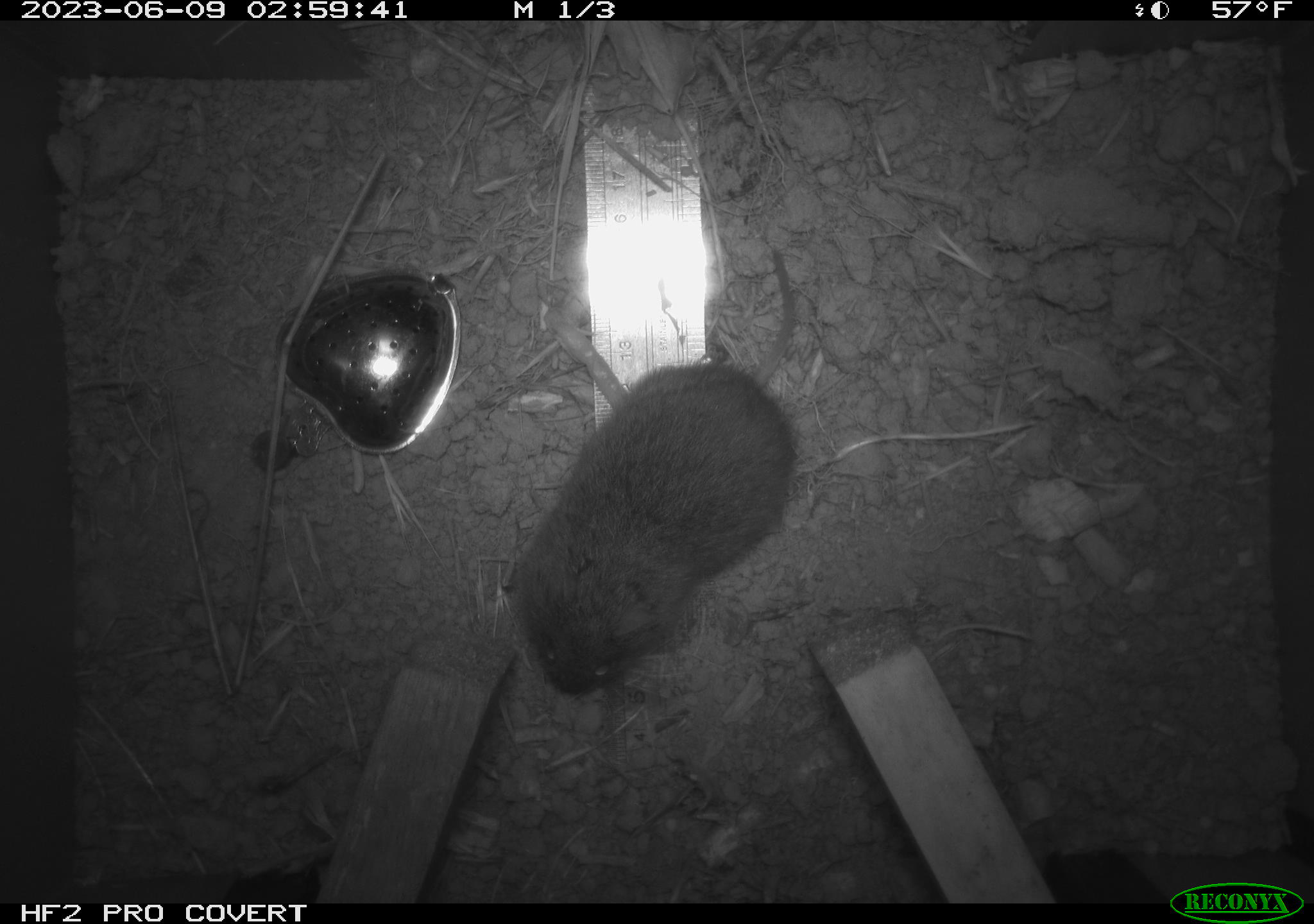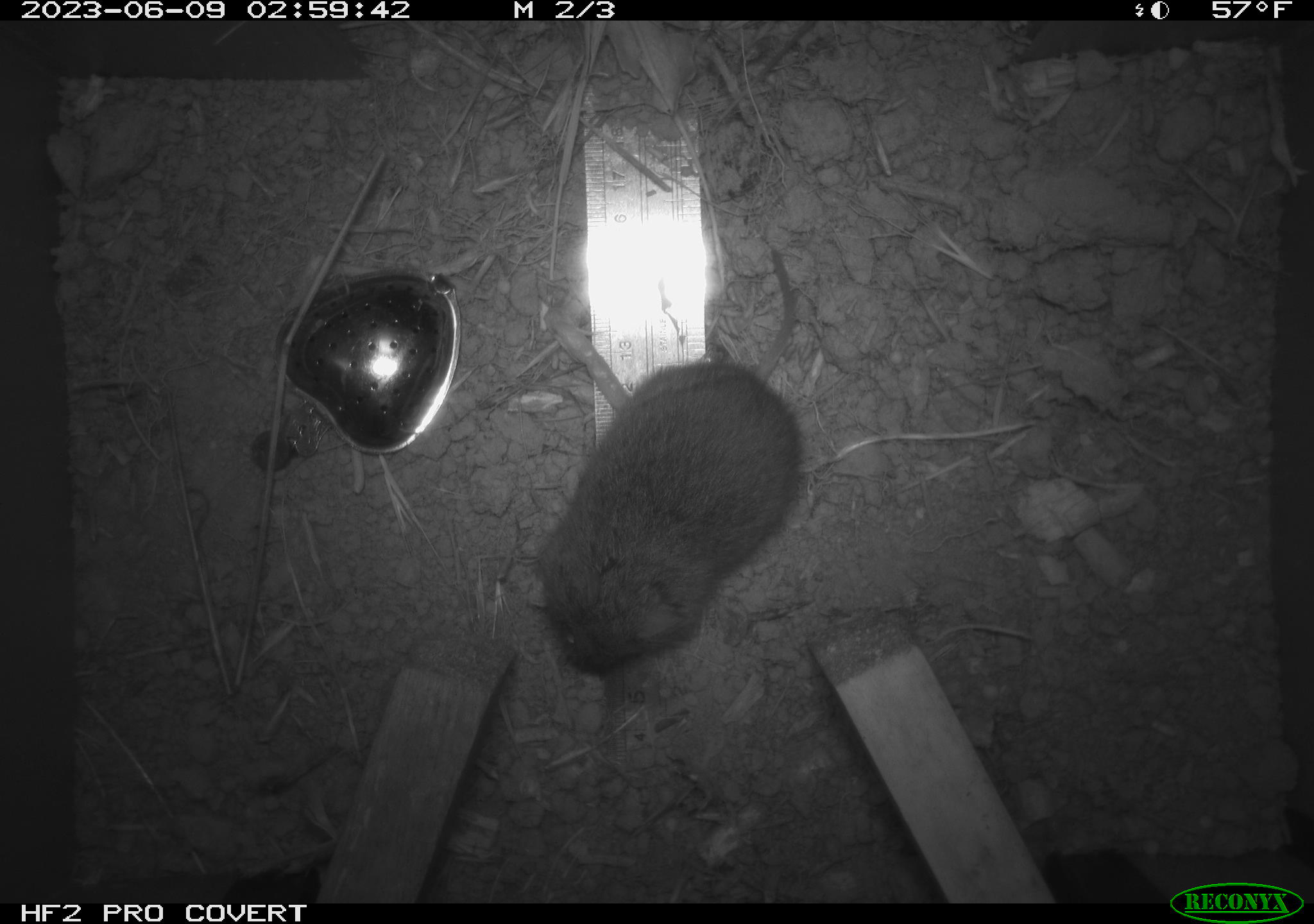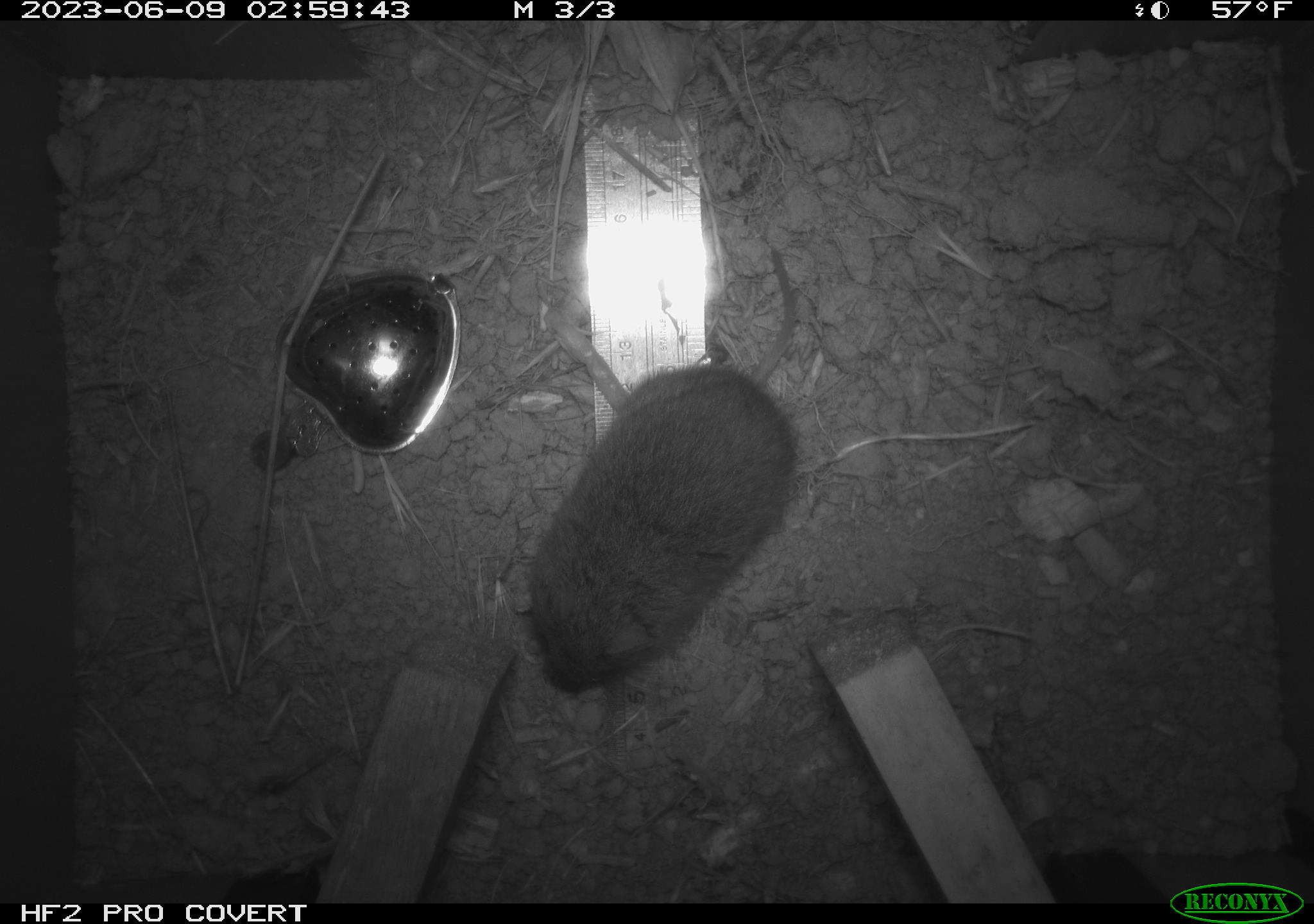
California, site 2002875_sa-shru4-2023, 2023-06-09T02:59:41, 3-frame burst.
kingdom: Animalia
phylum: Chordata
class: Mammalia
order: Rodentia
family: Cricetidae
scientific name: Arvicolinae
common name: voles, lemmings, and muskrats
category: arvicolinae subfamily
Arvicolinae subfamily (voles, lemmings, and muskrats) (Arvicolinae).